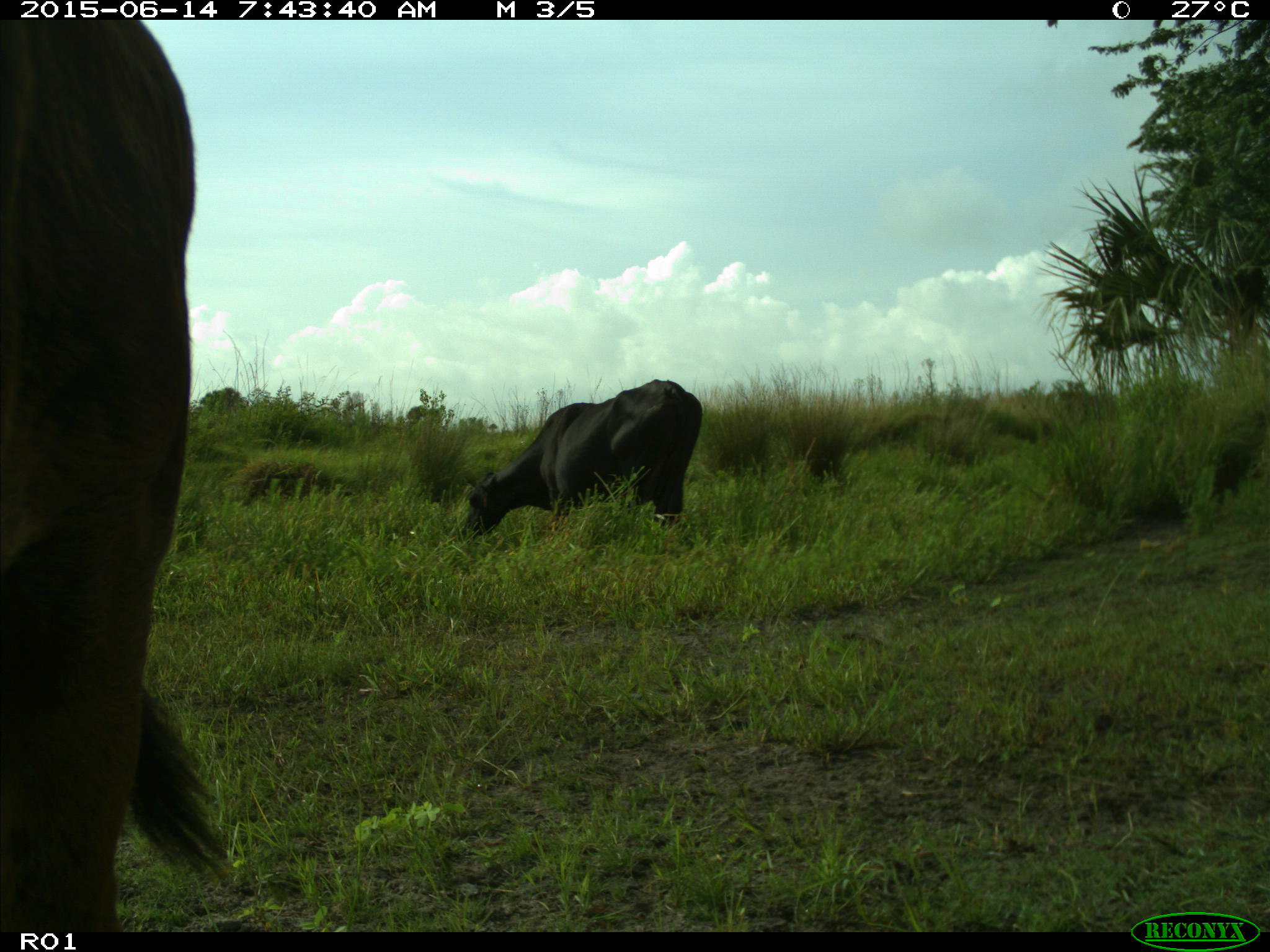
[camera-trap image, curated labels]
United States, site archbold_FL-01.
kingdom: Animalia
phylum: Chordata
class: Mammalia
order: Artiodactyla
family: Bovidae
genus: Bos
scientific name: Bos taurus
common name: domestic cow